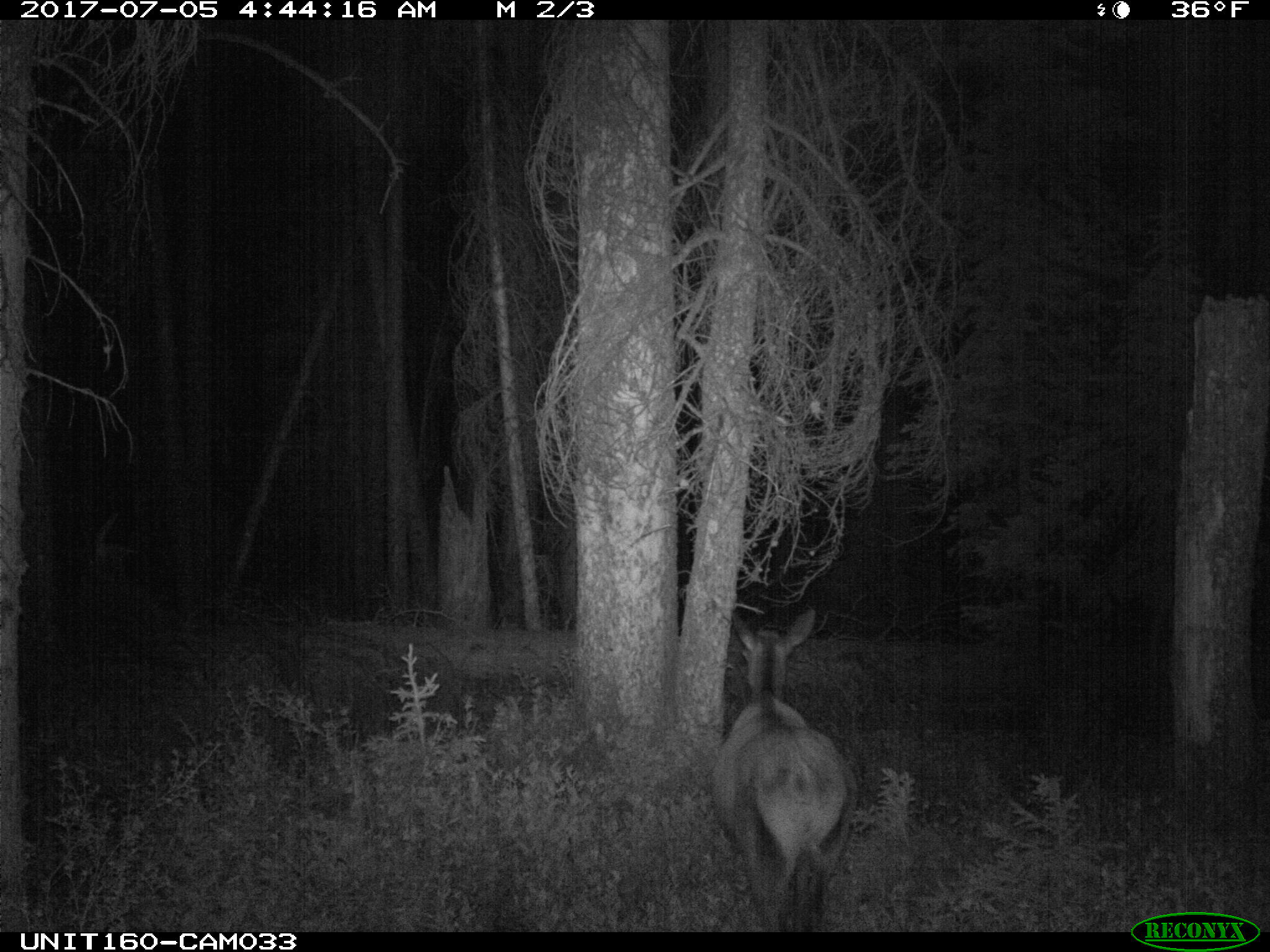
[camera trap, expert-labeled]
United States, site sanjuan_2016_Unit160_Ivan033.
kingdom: Animalia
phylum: Chordata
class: Mammalia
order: Artiodactyla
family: Cervidae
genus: Cervus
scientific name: Cervus elaphus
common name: red deer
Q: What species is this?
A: Cervus elaphus (red deer).